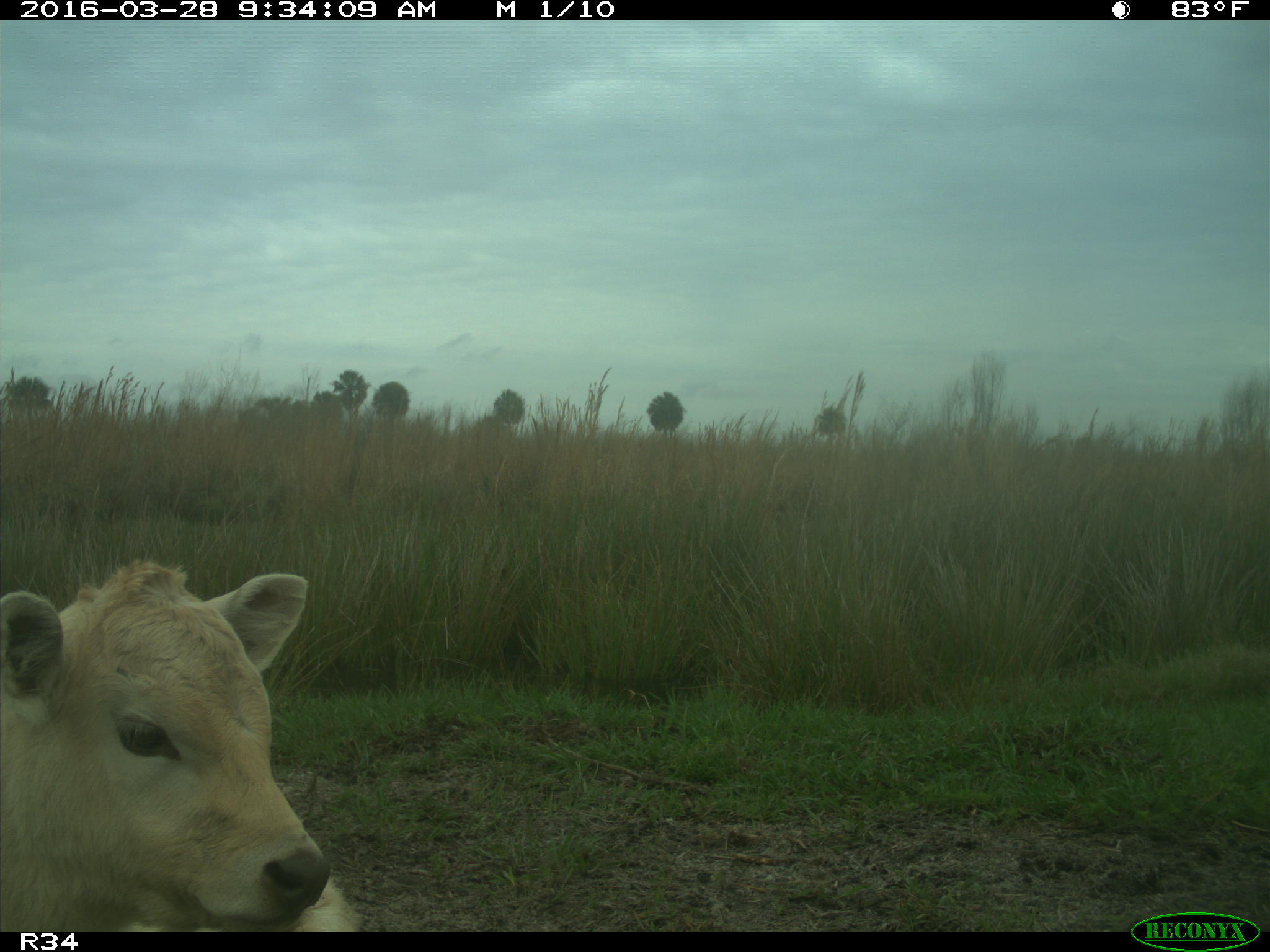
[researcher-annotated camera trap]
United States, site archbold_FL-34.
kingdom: Animalia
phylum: Chordata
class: Mammalia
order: Artiodactyla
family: Bovidae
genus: Bos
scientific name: Bos taurus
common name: domestic cow